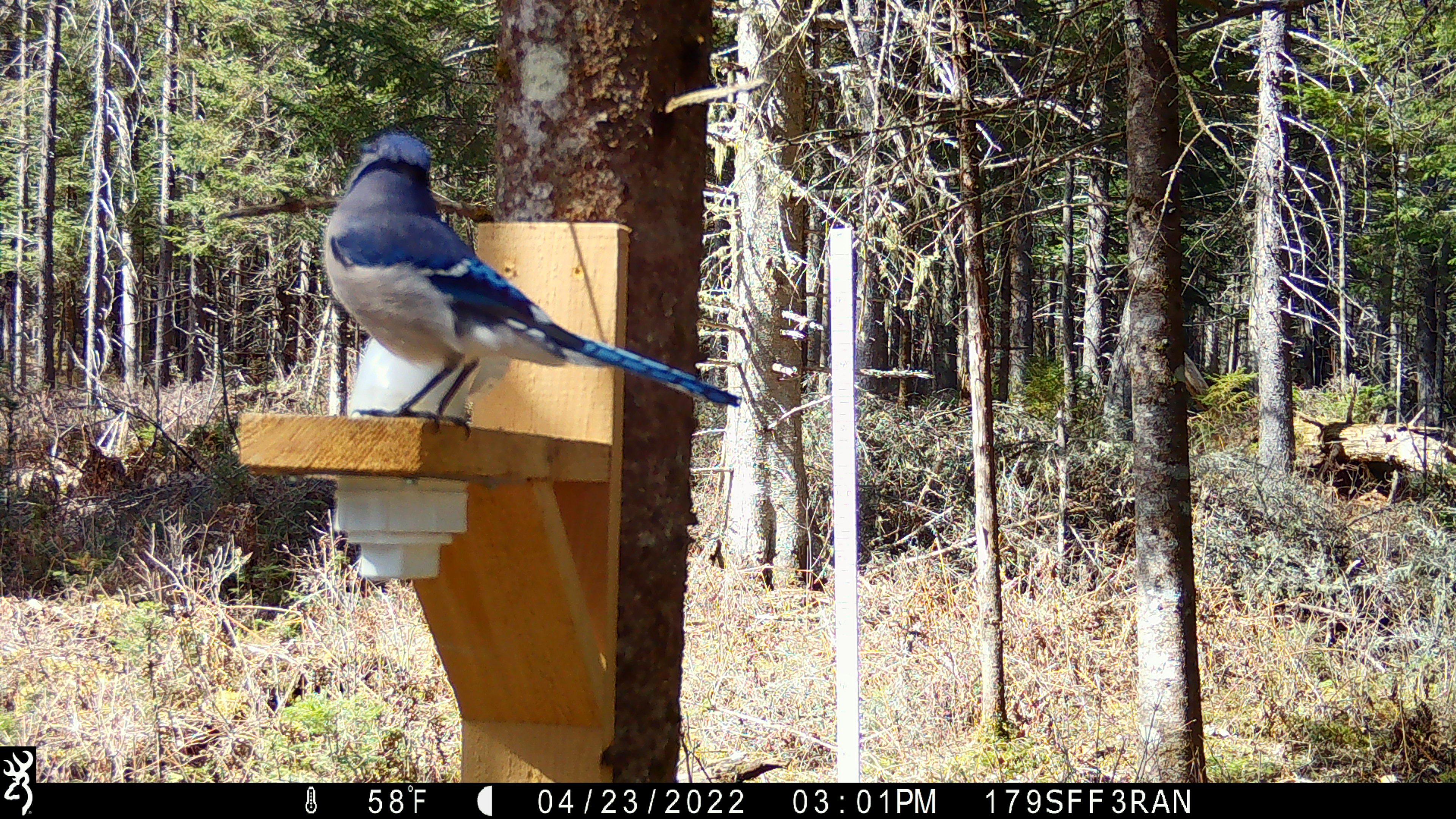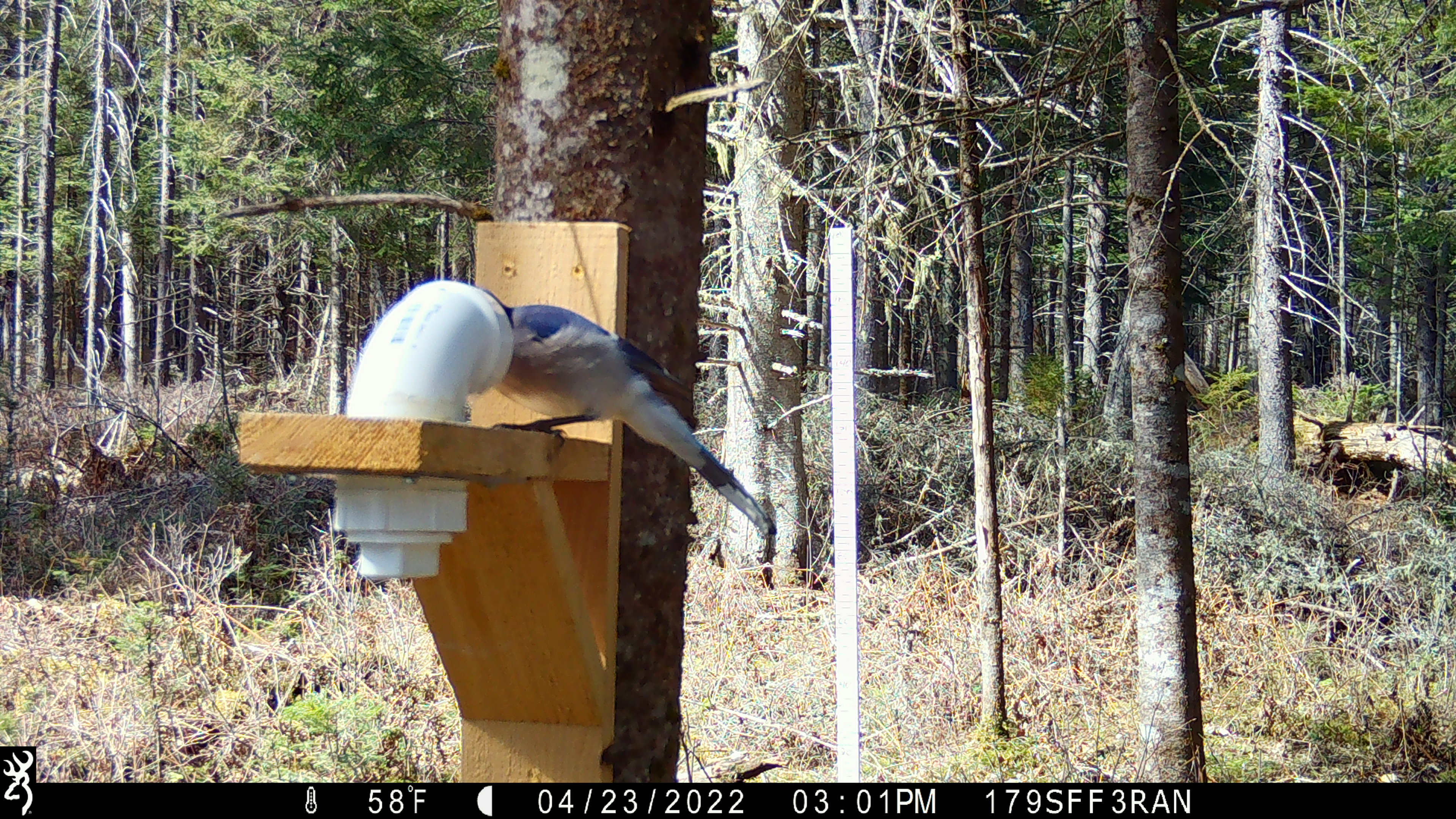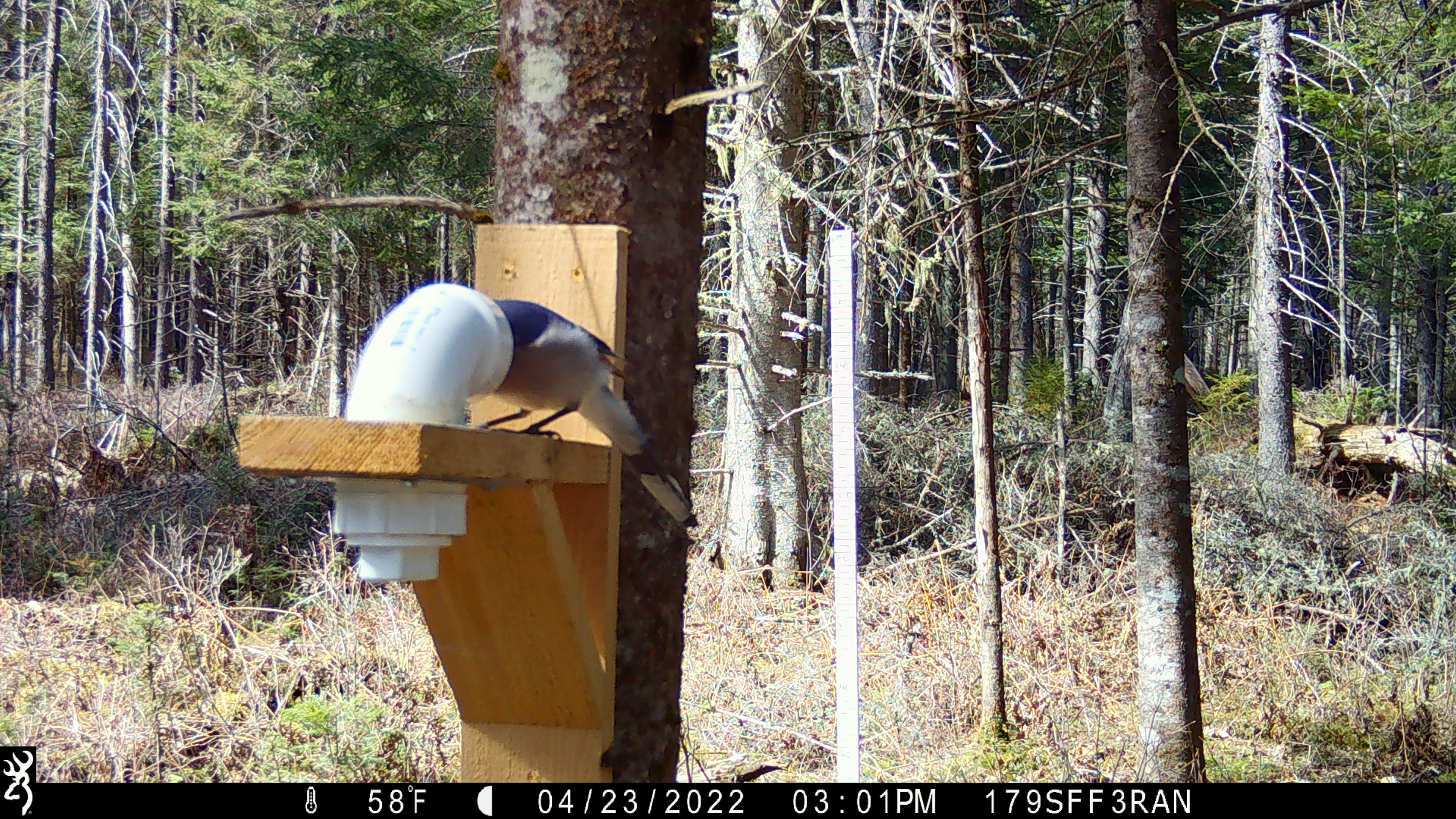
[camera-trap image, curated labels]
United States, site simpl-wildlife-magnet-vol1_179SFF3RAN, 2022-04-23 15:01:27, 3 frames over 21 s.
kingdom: Animalia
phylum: Chordata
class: Aves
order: Passeriformes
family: Corvidae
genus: Cyanocitta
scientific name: Cyanocitta cristata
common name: blue jay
Blue jay (Cyanocitta cristata).